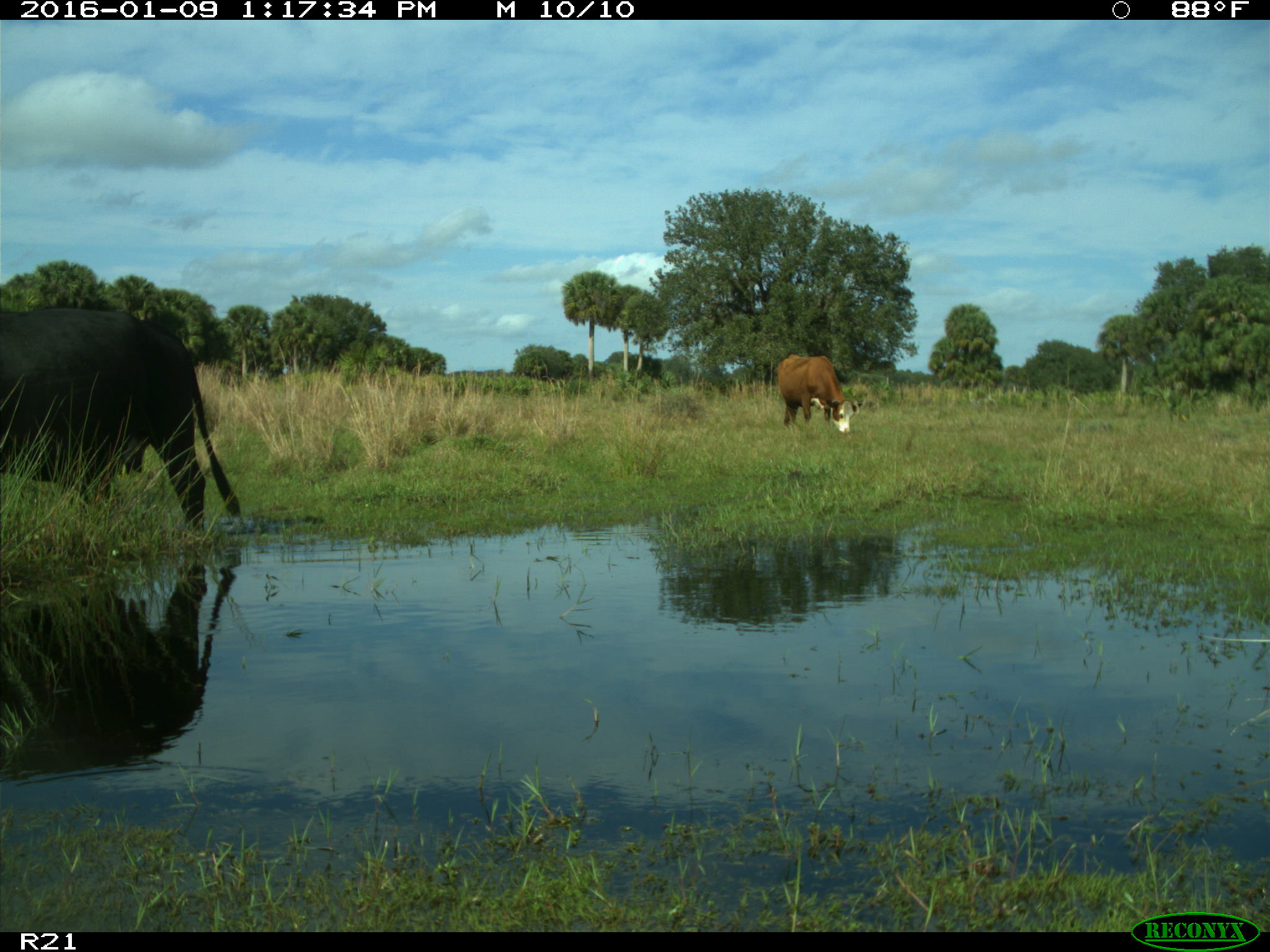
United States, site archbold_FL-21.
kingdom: Animalia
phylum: Chordata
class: Mammalia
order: Artiodactyla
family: Bovidae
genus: Bos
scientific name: Bos taurus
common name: domestic cow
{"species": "Bos taurus (domestic cow)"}